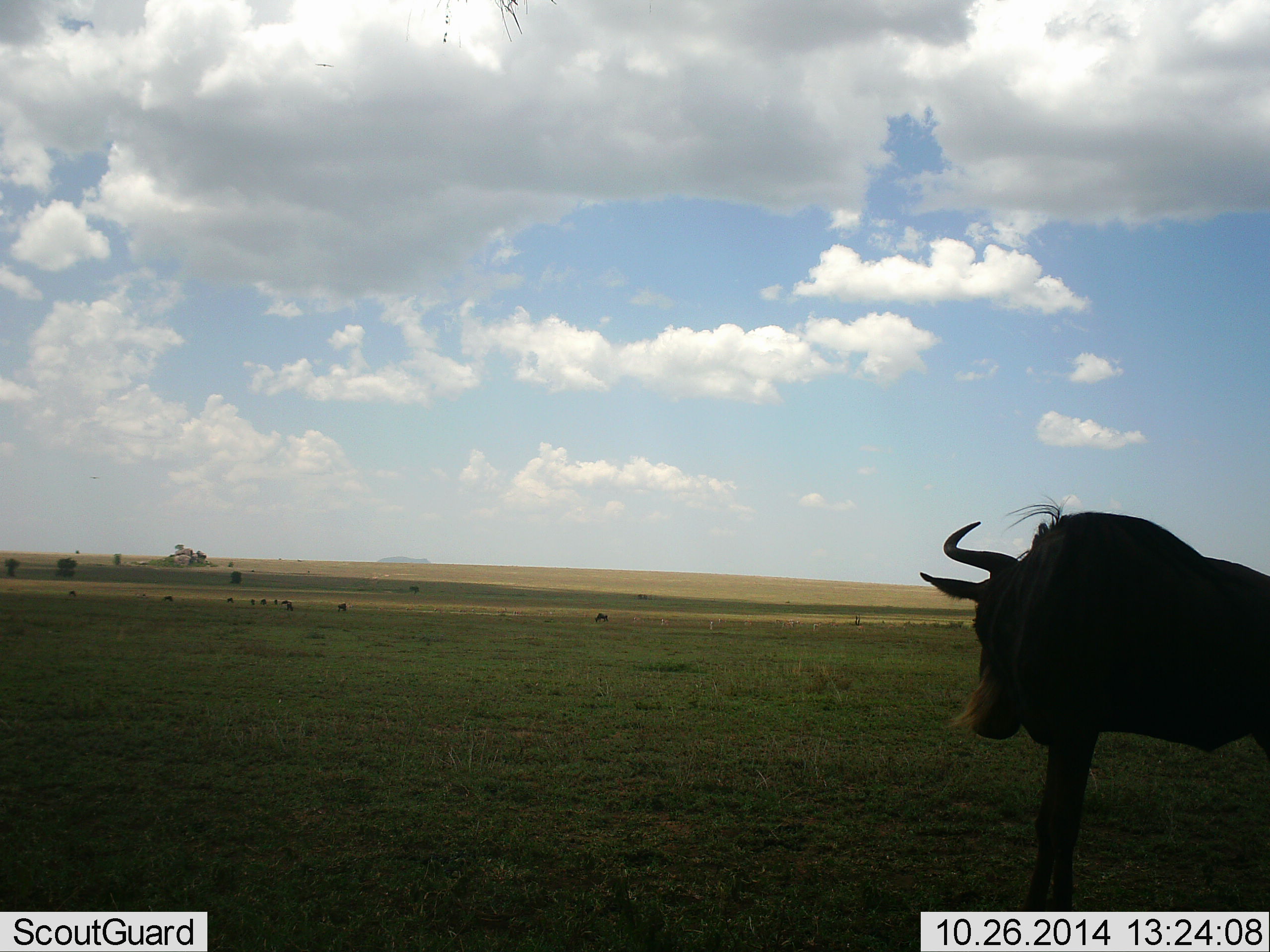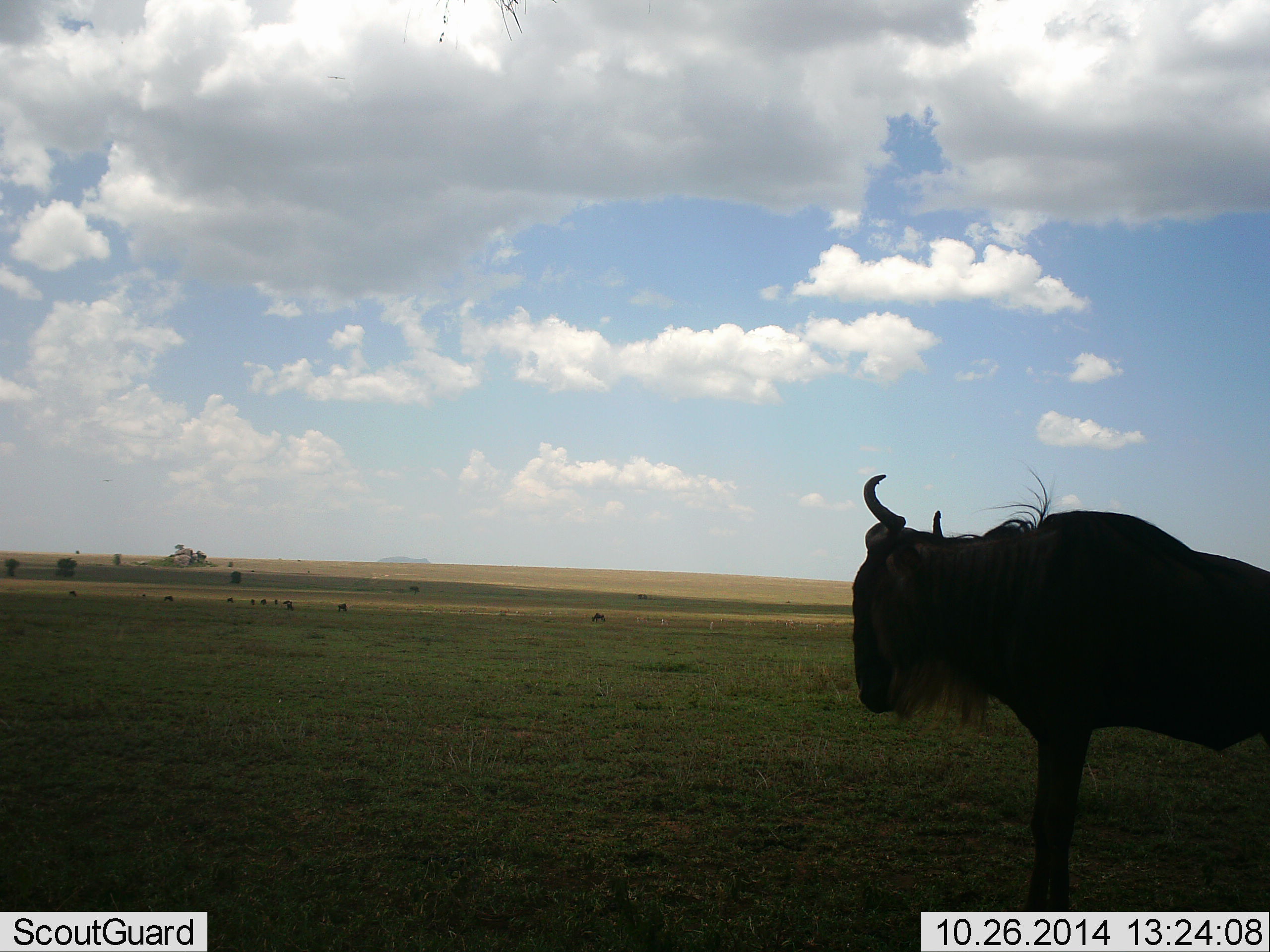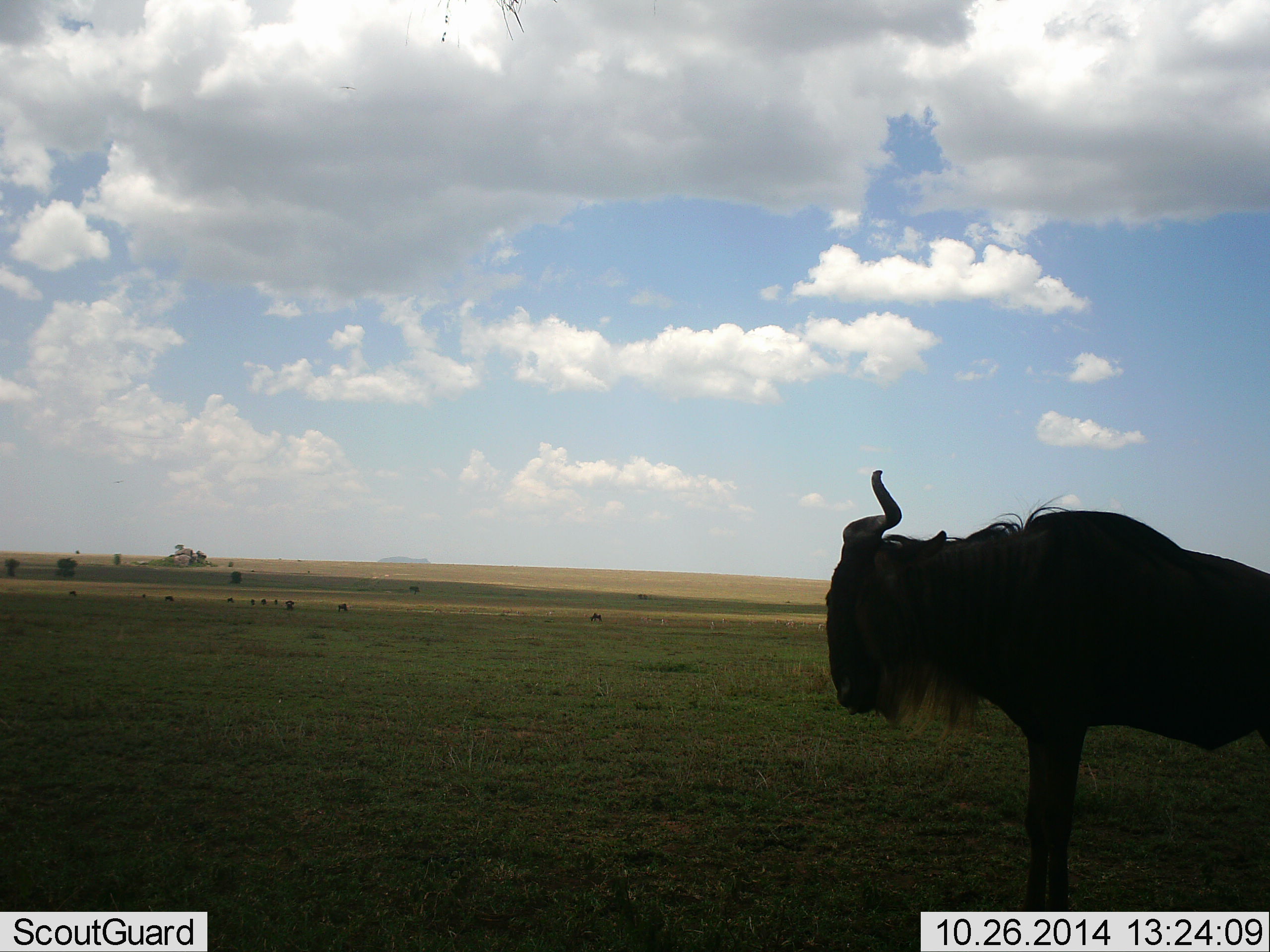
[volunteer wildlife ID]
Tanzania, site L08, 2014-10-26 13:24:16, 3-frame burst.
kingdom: Animalia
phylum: Chordata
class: Mammalia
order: Artiodactyla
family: Bovidae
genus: Connochaetes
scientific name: Connochaetes taurinus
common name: blue wildebeest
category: wildebeest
Wildebeest (blue wildebeest) (Connochaetes taurinus), count 1. Behavior (volunteer vote fractions): standing 100%, resting 0%, moving 0%, interacting 0%. Young present (vote fraction): 0%. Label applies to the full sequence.